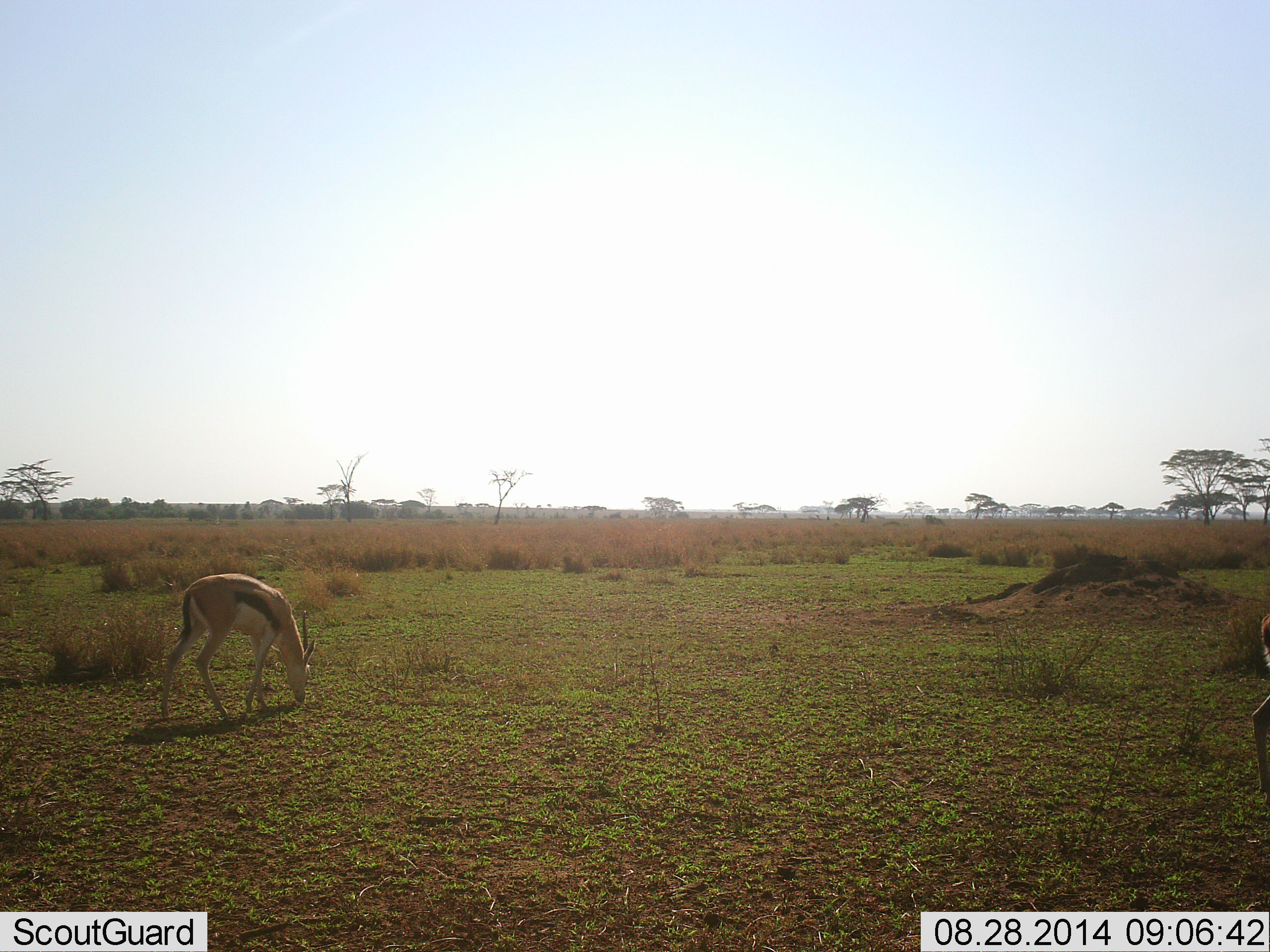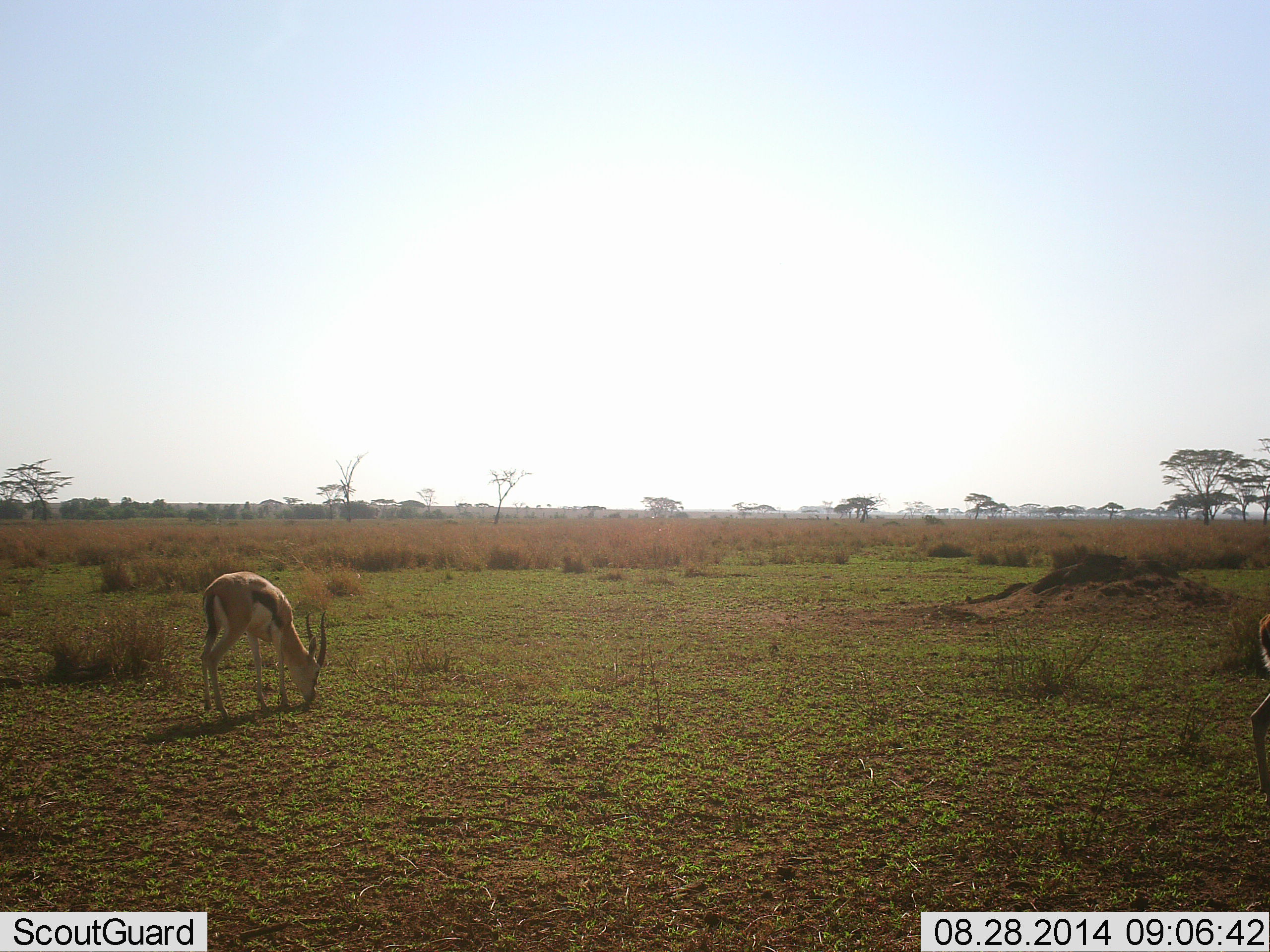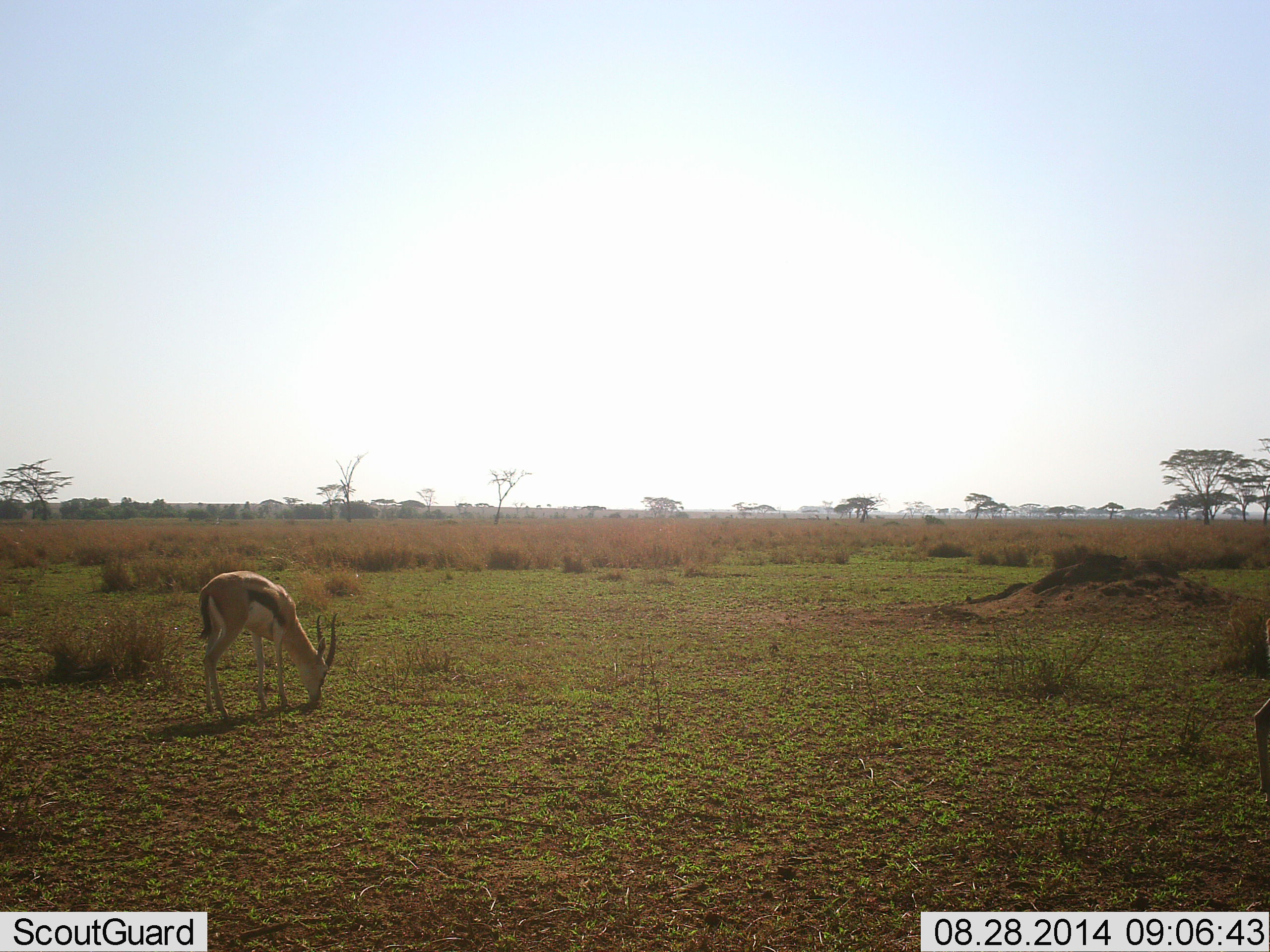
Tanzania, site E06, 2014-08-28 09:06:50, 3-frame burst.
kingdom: Animalia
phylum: Chordata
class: Mammalia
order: Artiodactyla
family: Bovidae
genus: Eudorcas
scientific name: Eudorcas thomsonii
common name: thomson's gazelle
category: gazellethomsons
Gazellethomsons (thomson's gazelle) (Eudorcas thomsonii), count 1. Behavior (volunteer vote fractions): standing 0%, resting 0%, moving 0%, interacting 0%. Young present (vote fraction): 0%. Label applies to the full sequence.